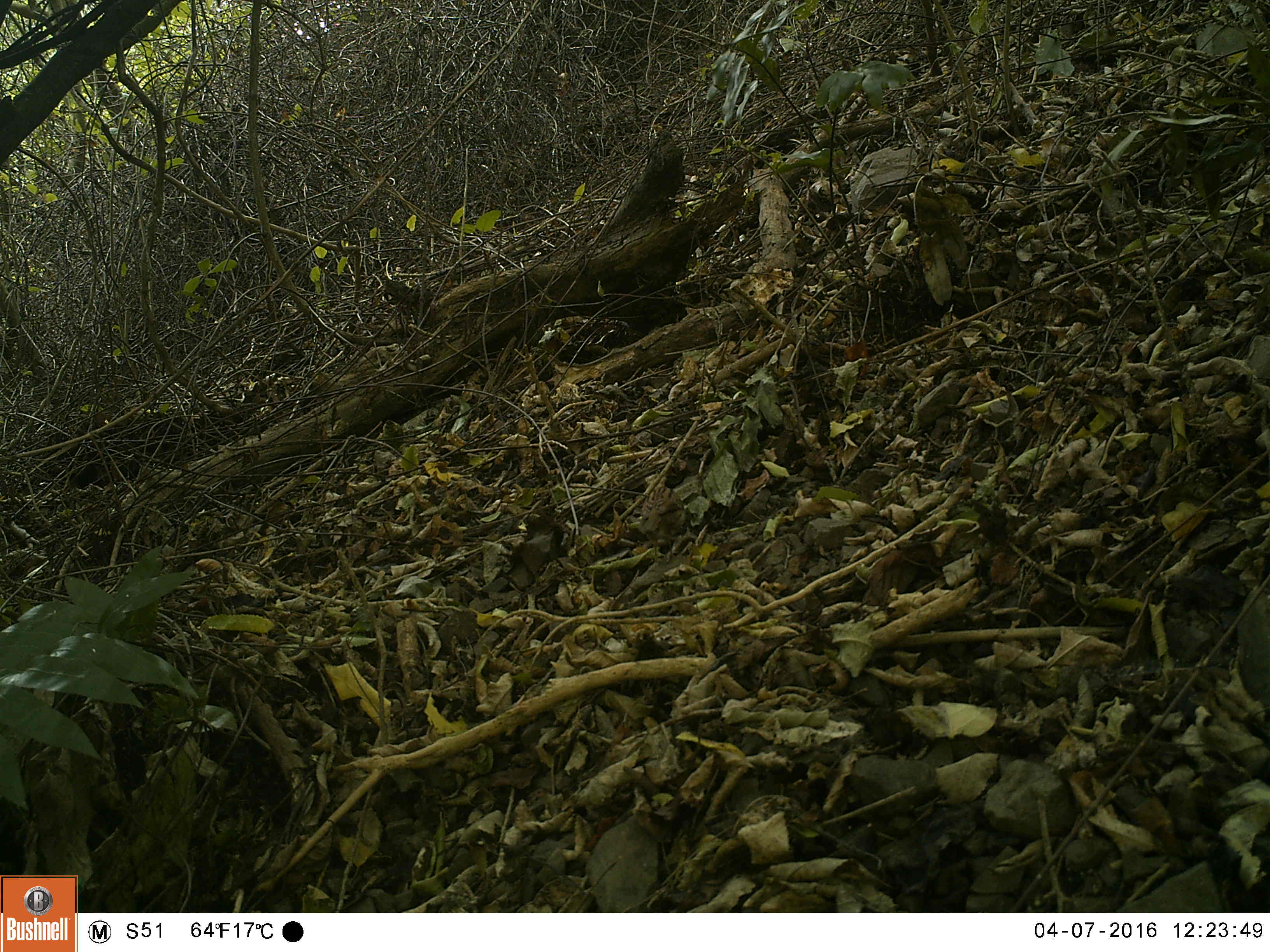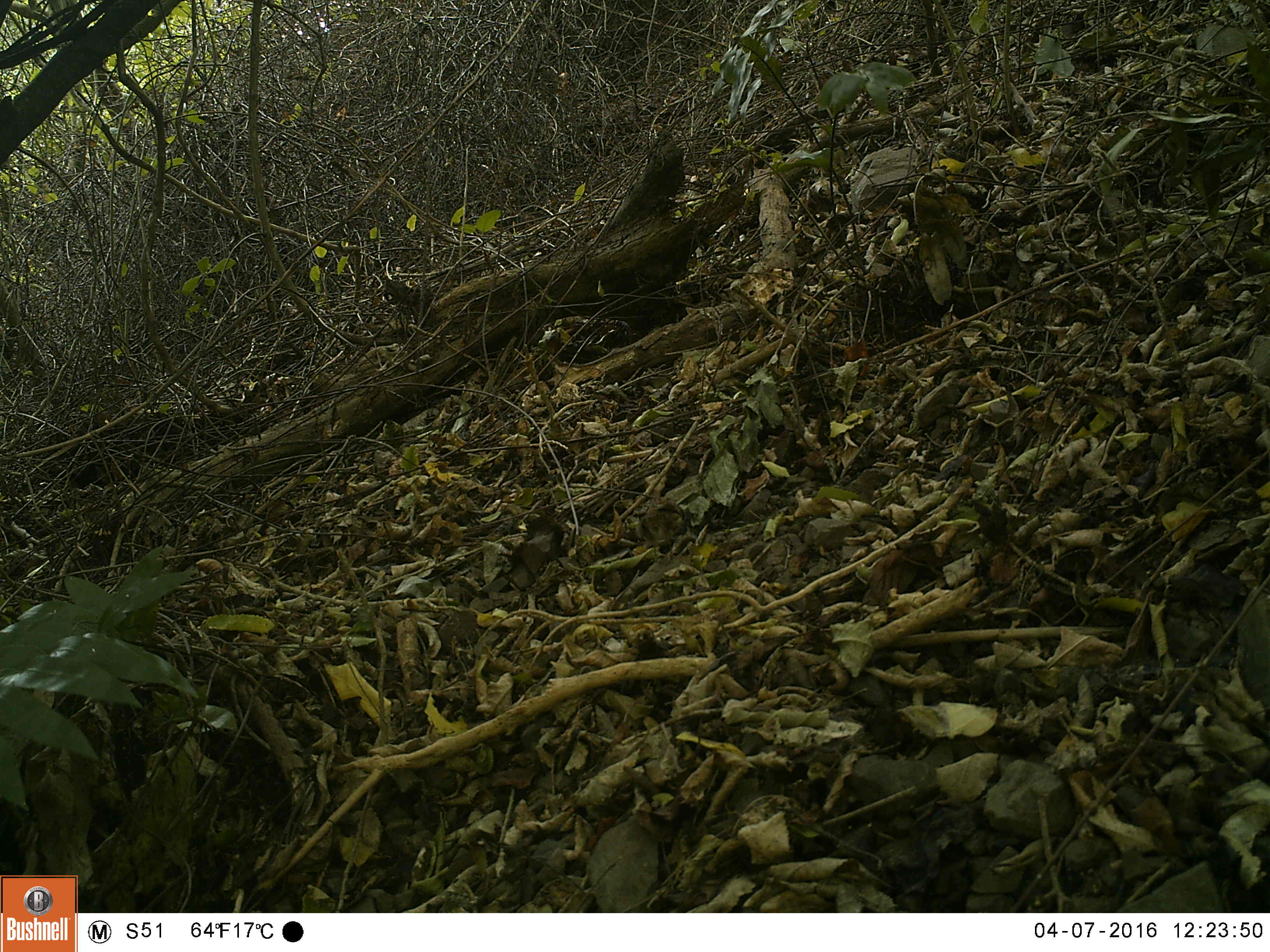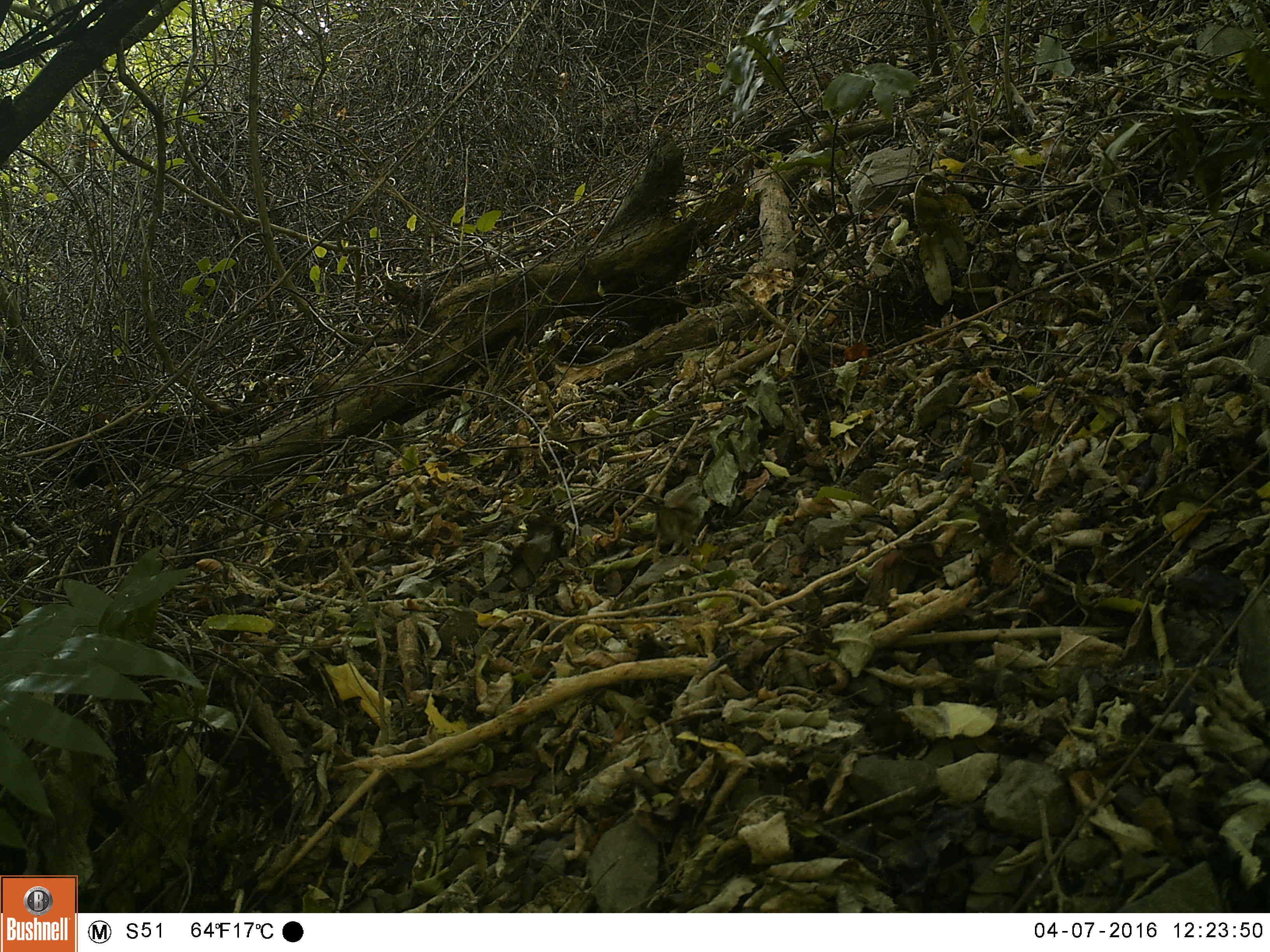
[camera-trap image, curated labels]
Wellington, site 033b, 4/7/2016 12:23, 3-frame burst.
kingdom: Animalia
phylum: Chordata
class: Aves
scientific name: Aves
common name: bird